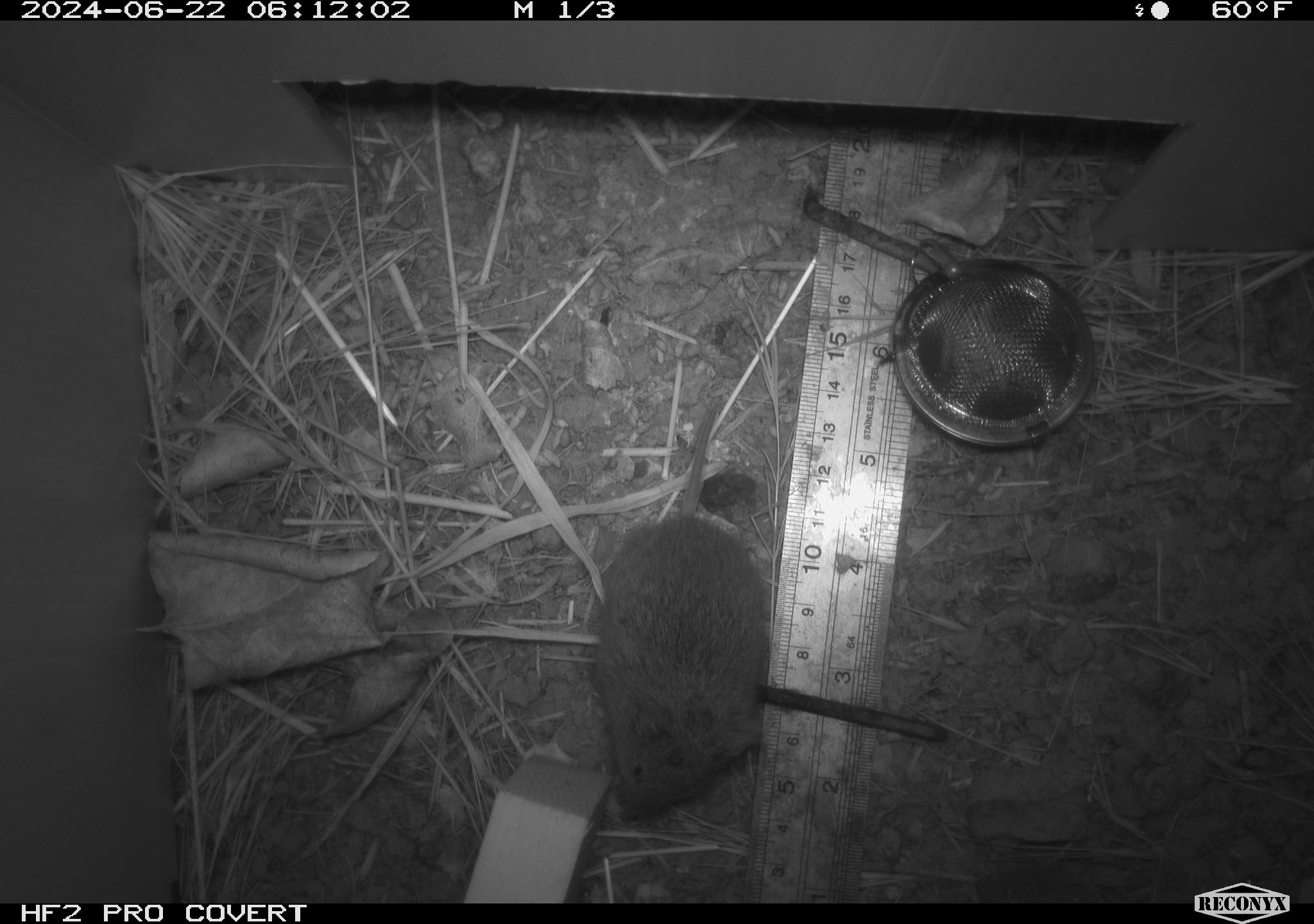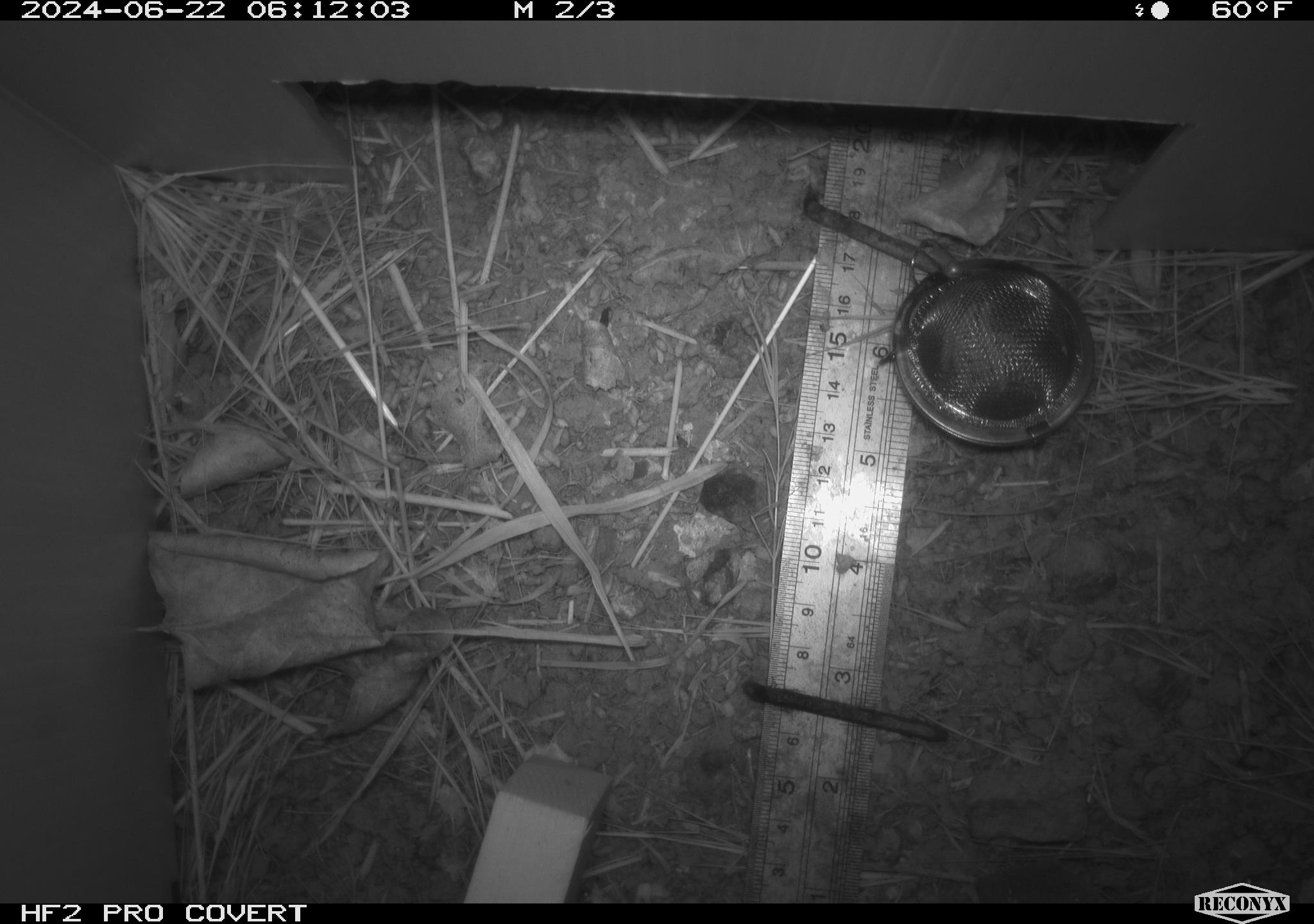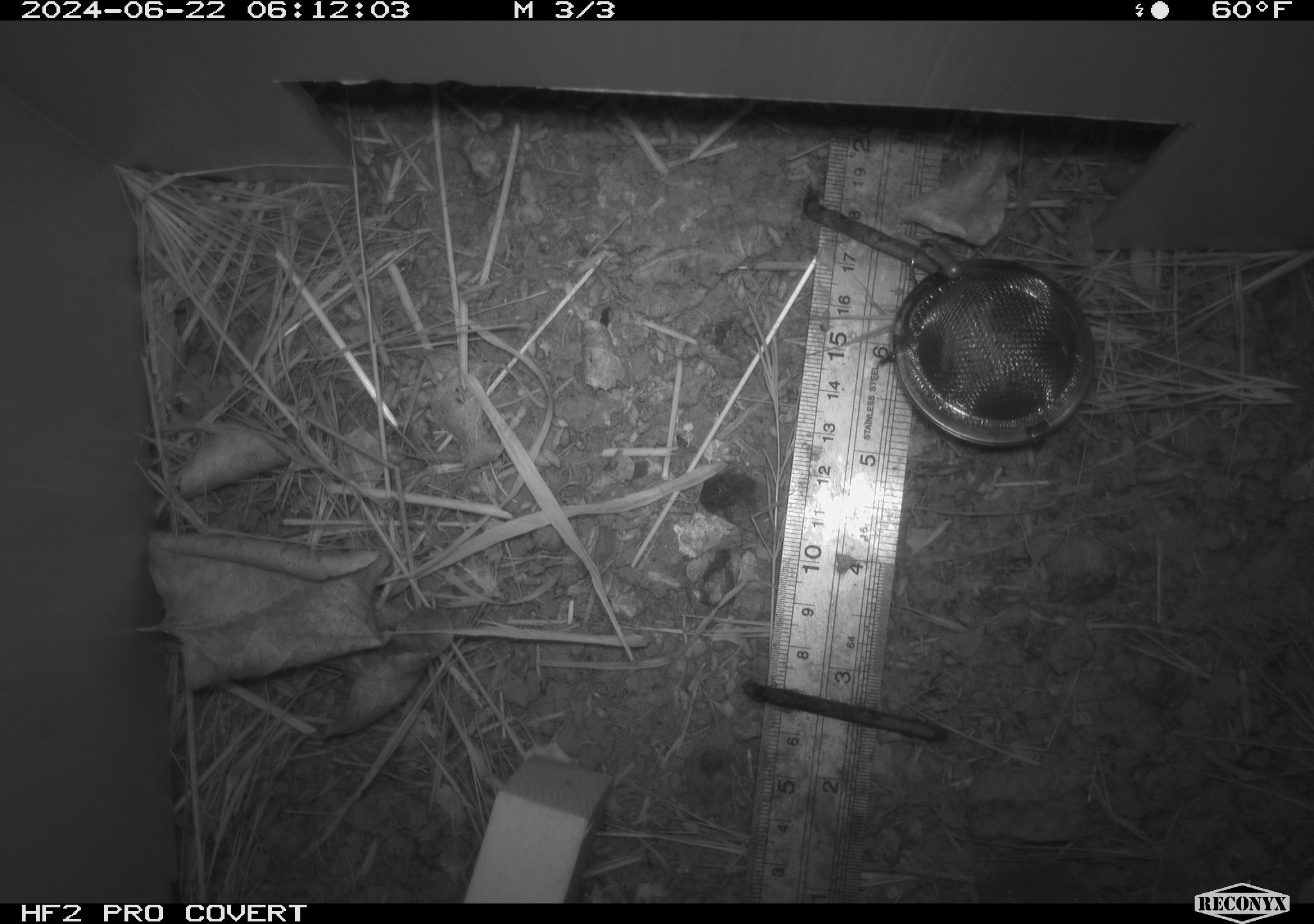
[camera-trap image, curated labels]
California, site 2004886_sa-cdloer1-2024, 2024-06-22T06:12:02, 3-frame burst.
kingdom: Animalia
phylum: Chordata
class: Mammalia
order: Rodentia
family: Cricetidae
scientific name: Arvicolinae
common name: voles, lemmings, and muskrats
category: arvicolinae subfamily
Arvicolinae subfamily (voles, lemmings, and muskrats) (Arvicolinae).